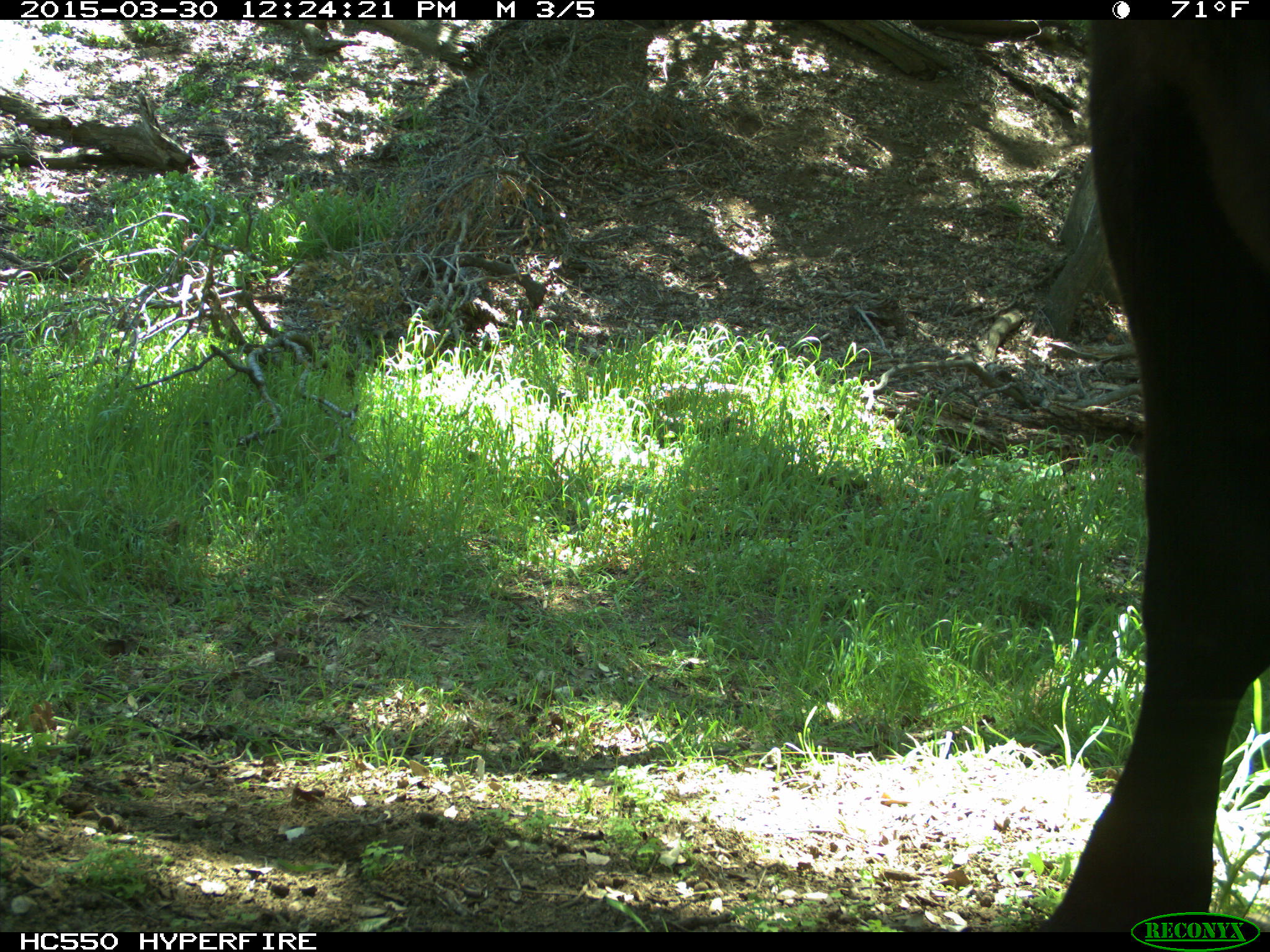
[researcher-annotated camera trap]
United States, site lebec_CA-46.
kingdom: Animalia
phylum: Chordata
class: Mammalia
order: Artiodactyla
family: Bovidae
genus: Bos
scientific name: Bos taurus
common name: domestic cow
Bos taurus (domestic cow).